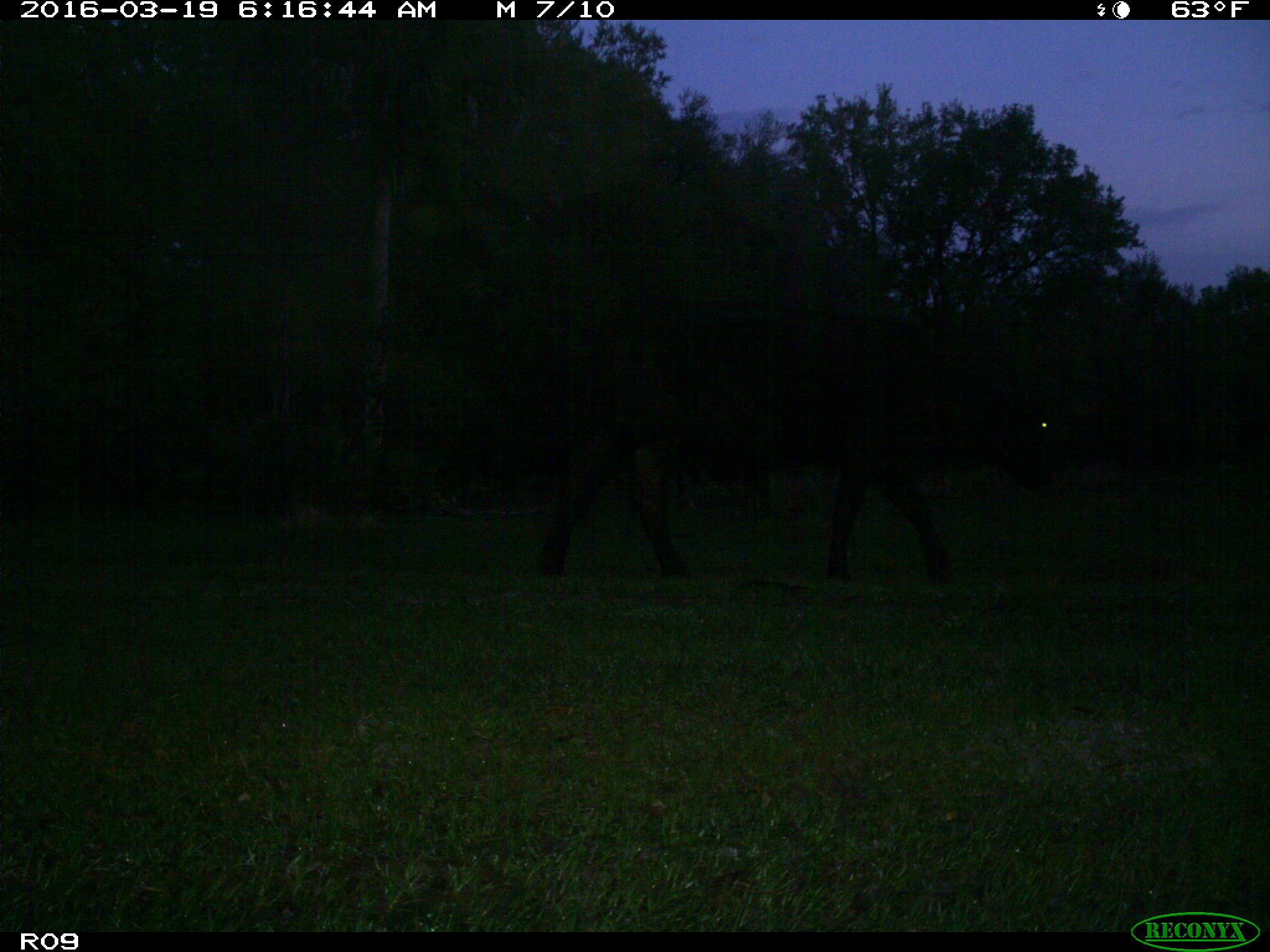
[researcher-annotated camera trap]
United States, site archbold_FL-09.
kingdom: Animalia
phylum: Chordata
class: Mammalia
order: Artiodactyla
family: Bovidae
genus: Bos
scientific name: Bos taurus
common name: domestic cow